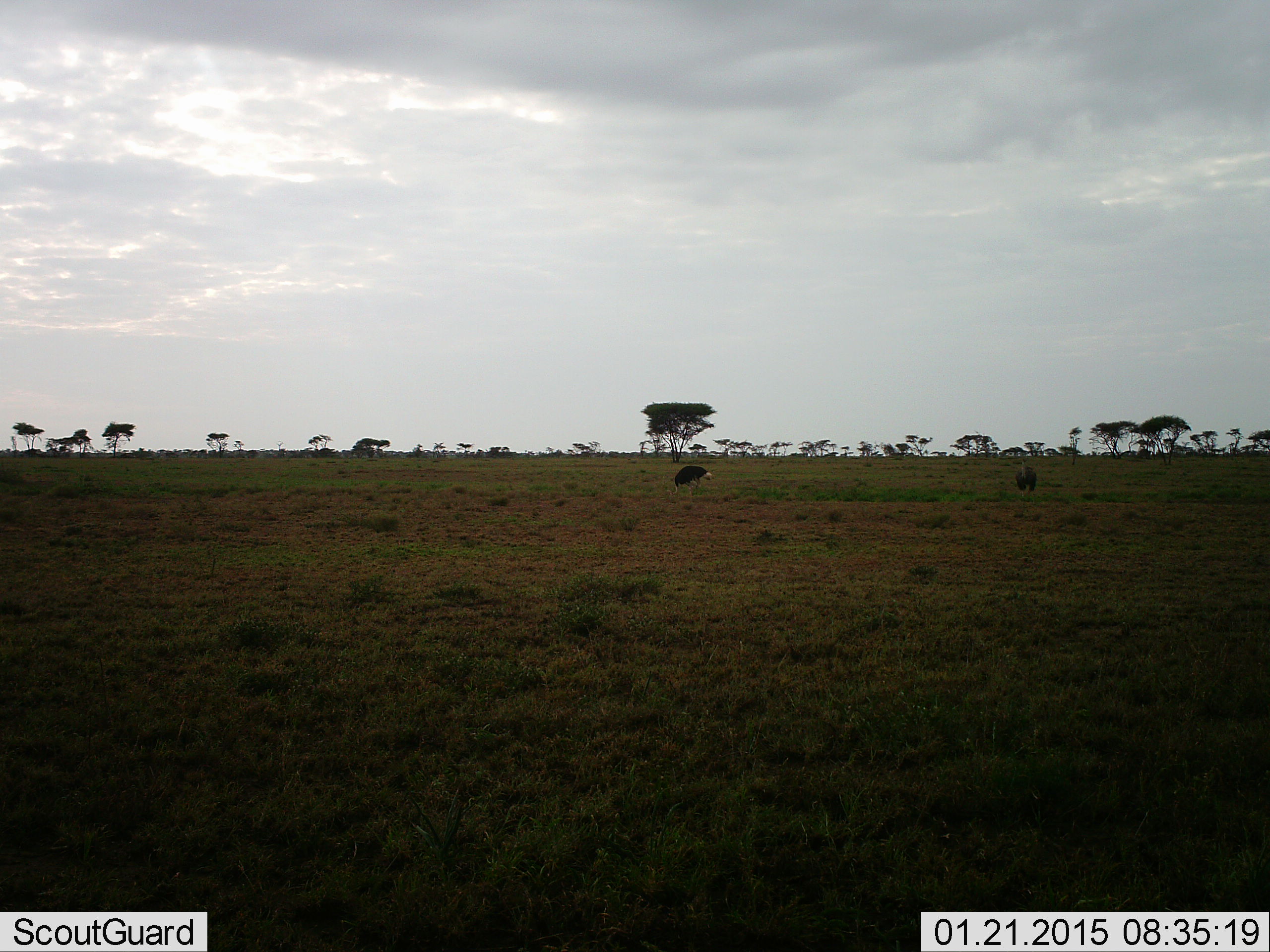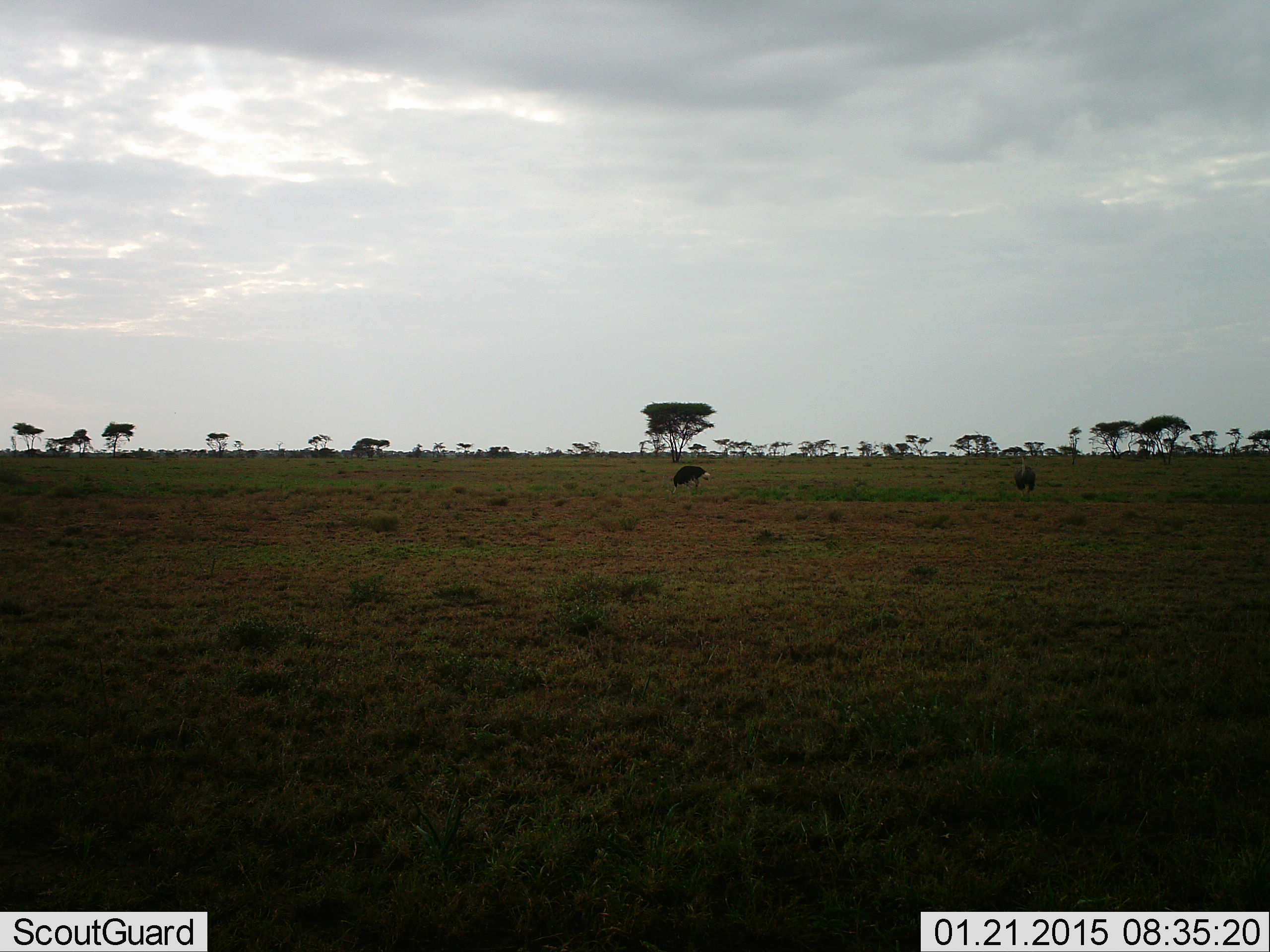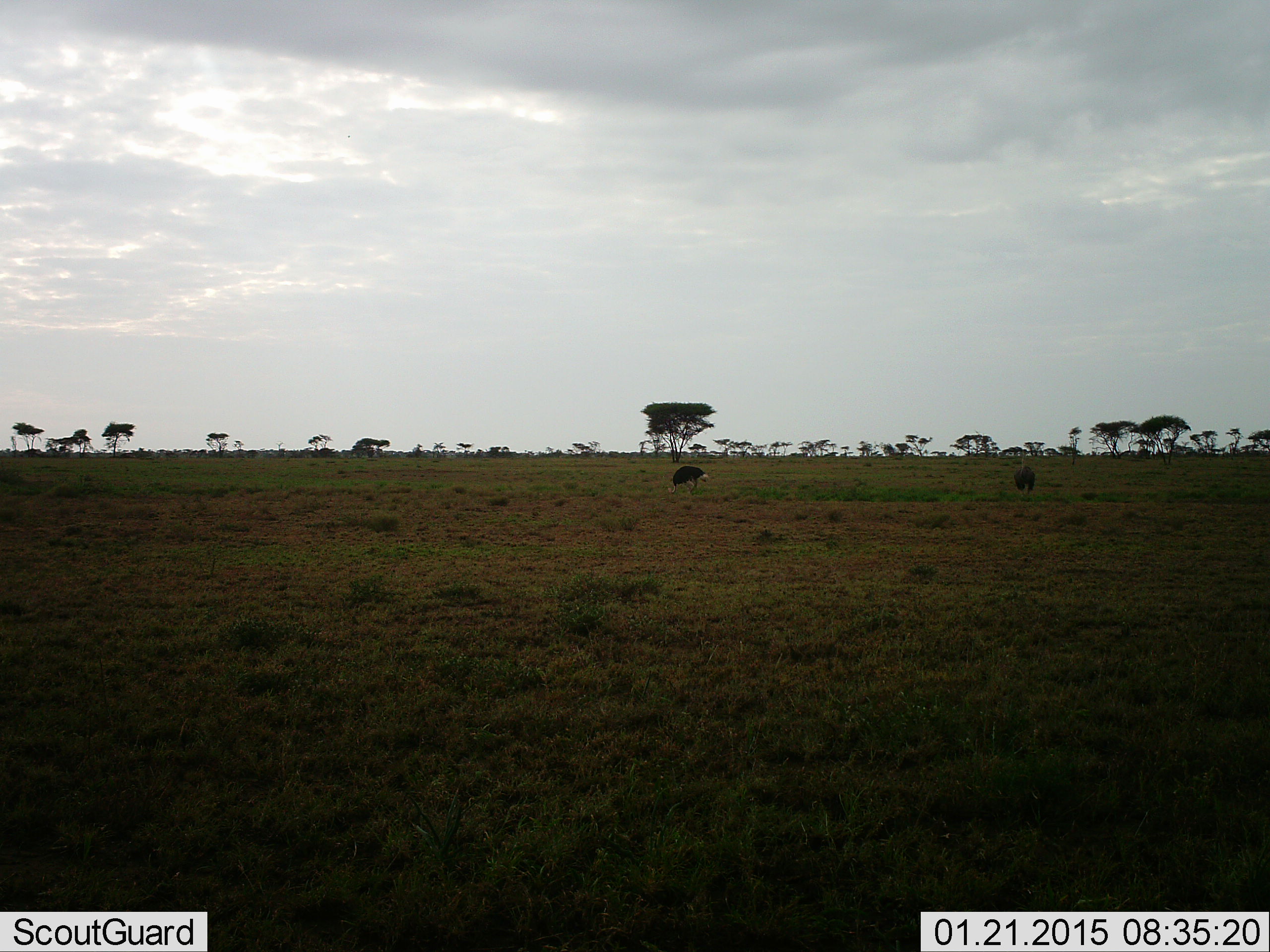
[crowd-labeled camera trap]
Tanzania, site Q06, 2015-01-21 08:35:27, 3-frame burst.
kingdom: Animalia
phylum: Chordata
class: Aves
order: Struthioniformes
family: Struthionidae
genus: Struthio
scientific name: Struthio camelus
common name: ostrich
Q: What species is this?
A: Ostrich (Struthio camelus).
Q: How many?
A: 2.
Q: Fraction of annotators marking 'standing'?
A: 80%.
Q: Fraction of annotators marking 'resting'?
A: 0%.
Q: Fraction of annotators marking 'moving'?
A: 10%.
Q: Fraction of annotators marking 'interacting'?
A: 0%.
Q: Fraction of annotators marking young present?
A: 0%.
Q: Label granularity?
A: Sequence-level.